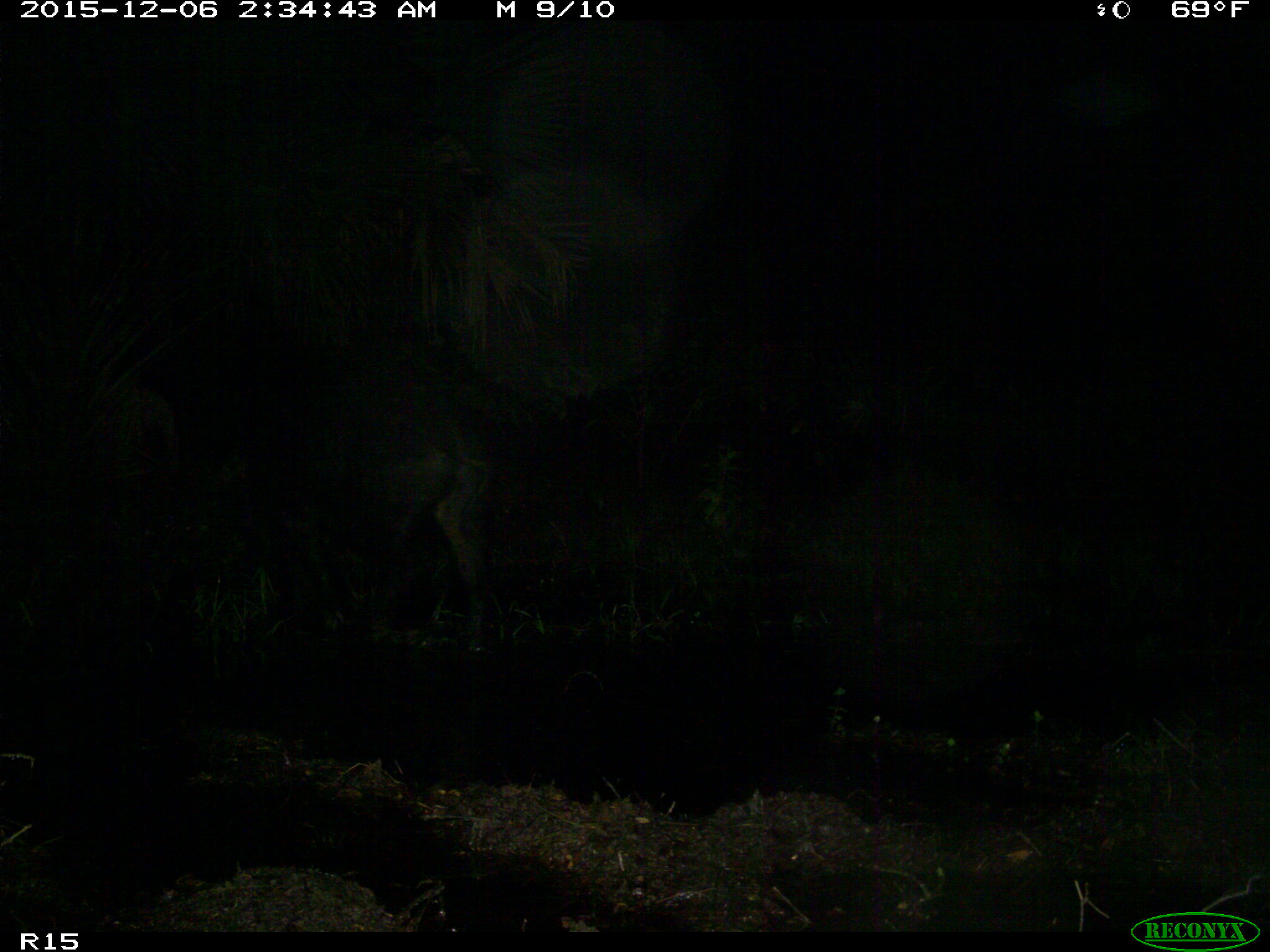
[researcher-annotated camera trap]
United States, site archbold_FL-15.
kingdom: Animalia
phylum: Chordata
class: Mammalia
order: Artiodactyla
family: Suidae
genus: Sus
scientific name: Sus scrofa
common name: wild boar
Sus scrofa (wild boar).